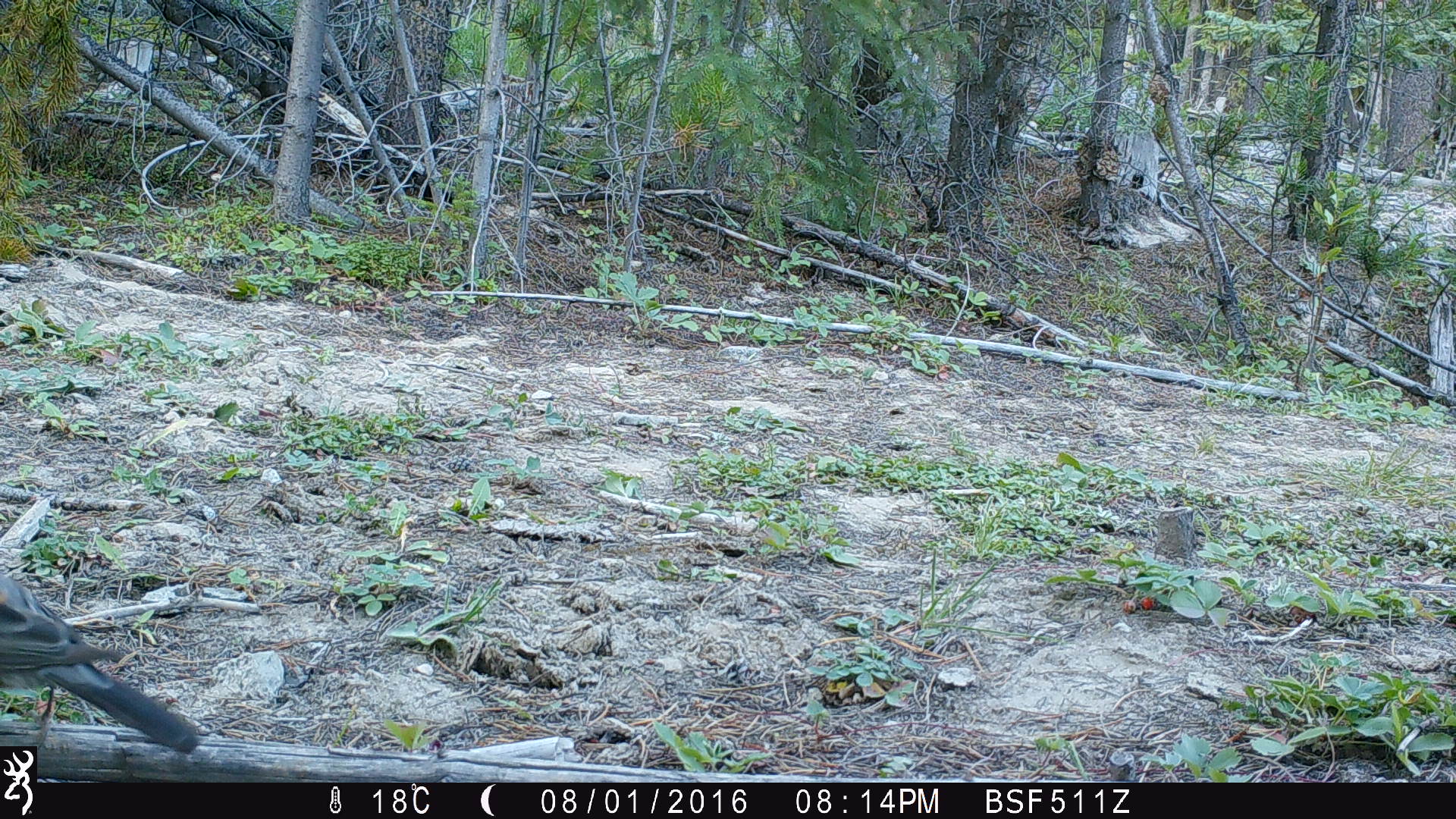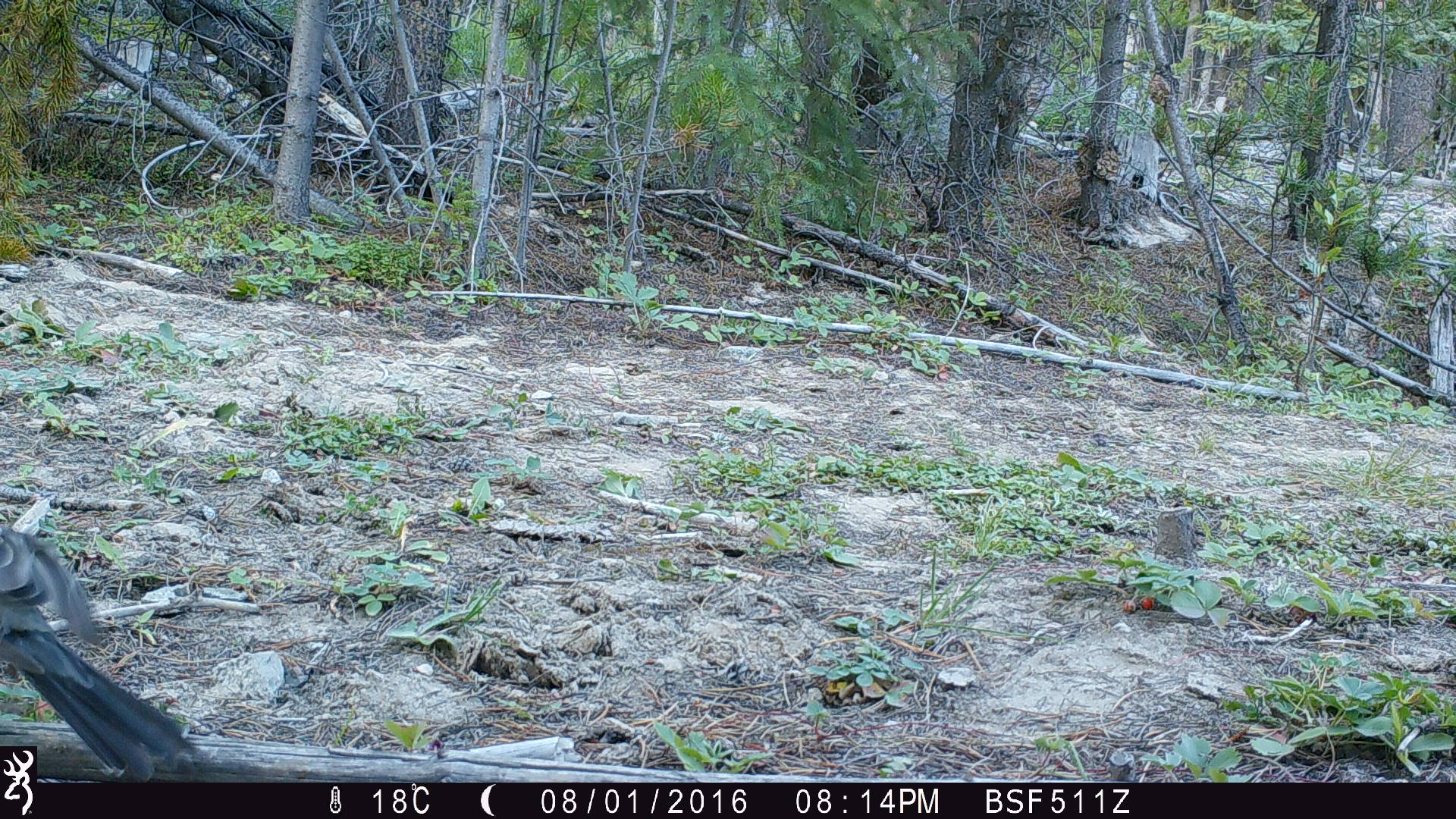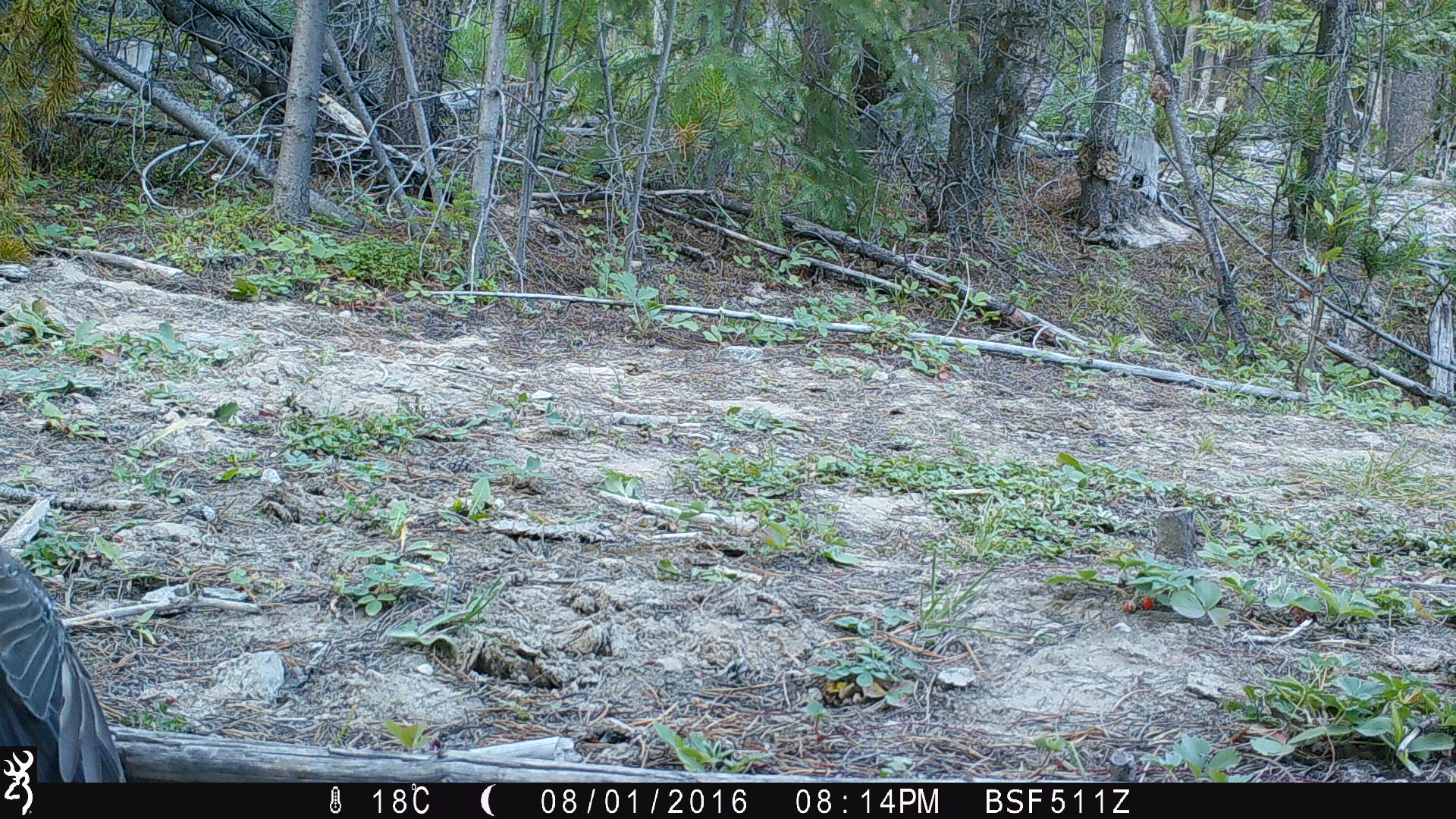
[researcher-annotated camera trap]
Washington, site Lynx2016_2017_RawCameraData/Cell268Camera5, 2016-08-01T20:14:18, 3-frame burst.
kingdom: Animalia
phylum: Chordata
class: Aves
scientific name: Aves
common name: birds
Aves (birds). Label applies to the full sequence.